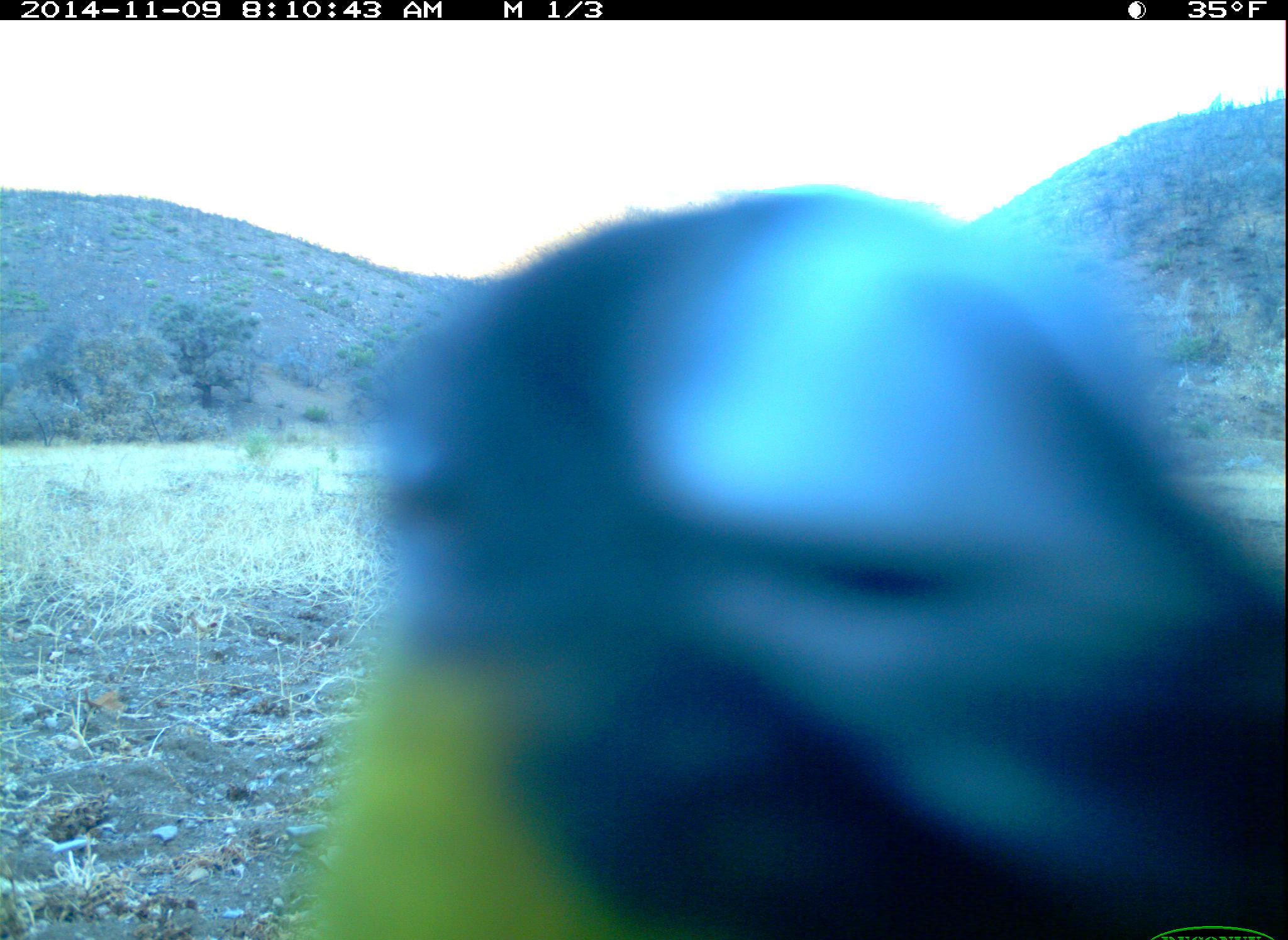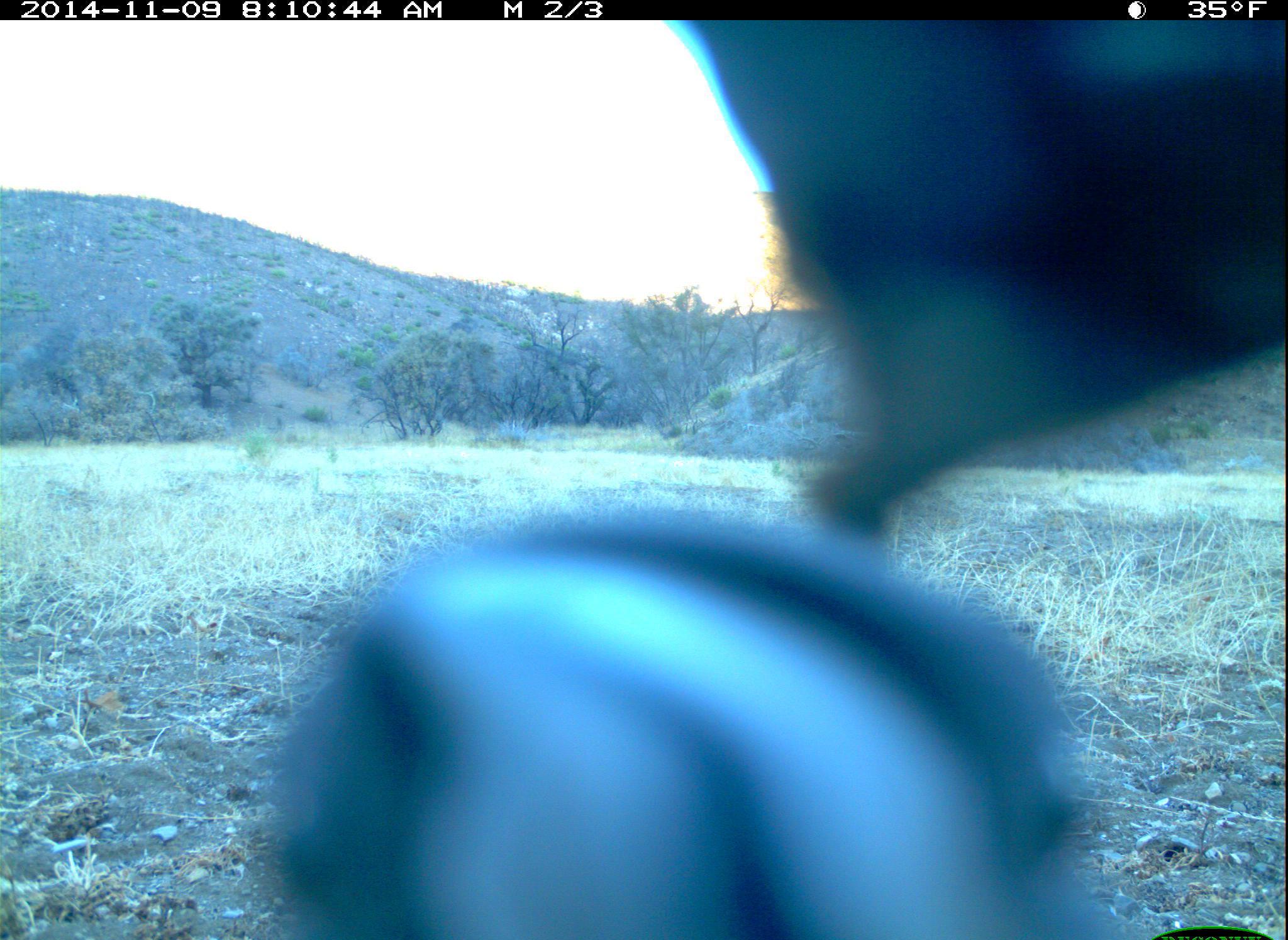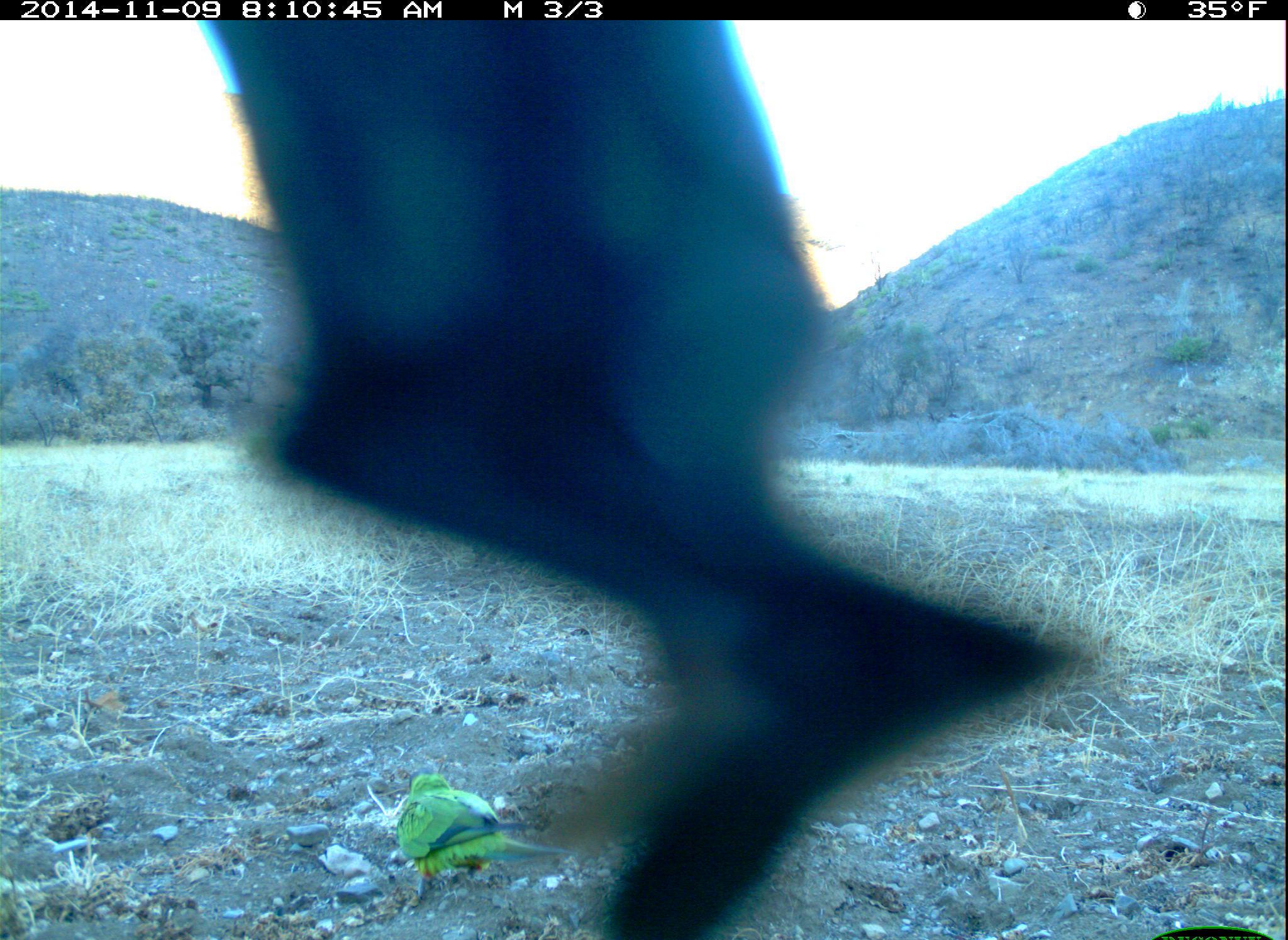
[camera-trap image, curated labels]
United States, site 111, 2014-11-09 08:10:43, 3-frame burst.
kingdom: Animalia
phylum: Chordata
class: Aves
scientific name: Aves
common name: bird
Bird (Aves).